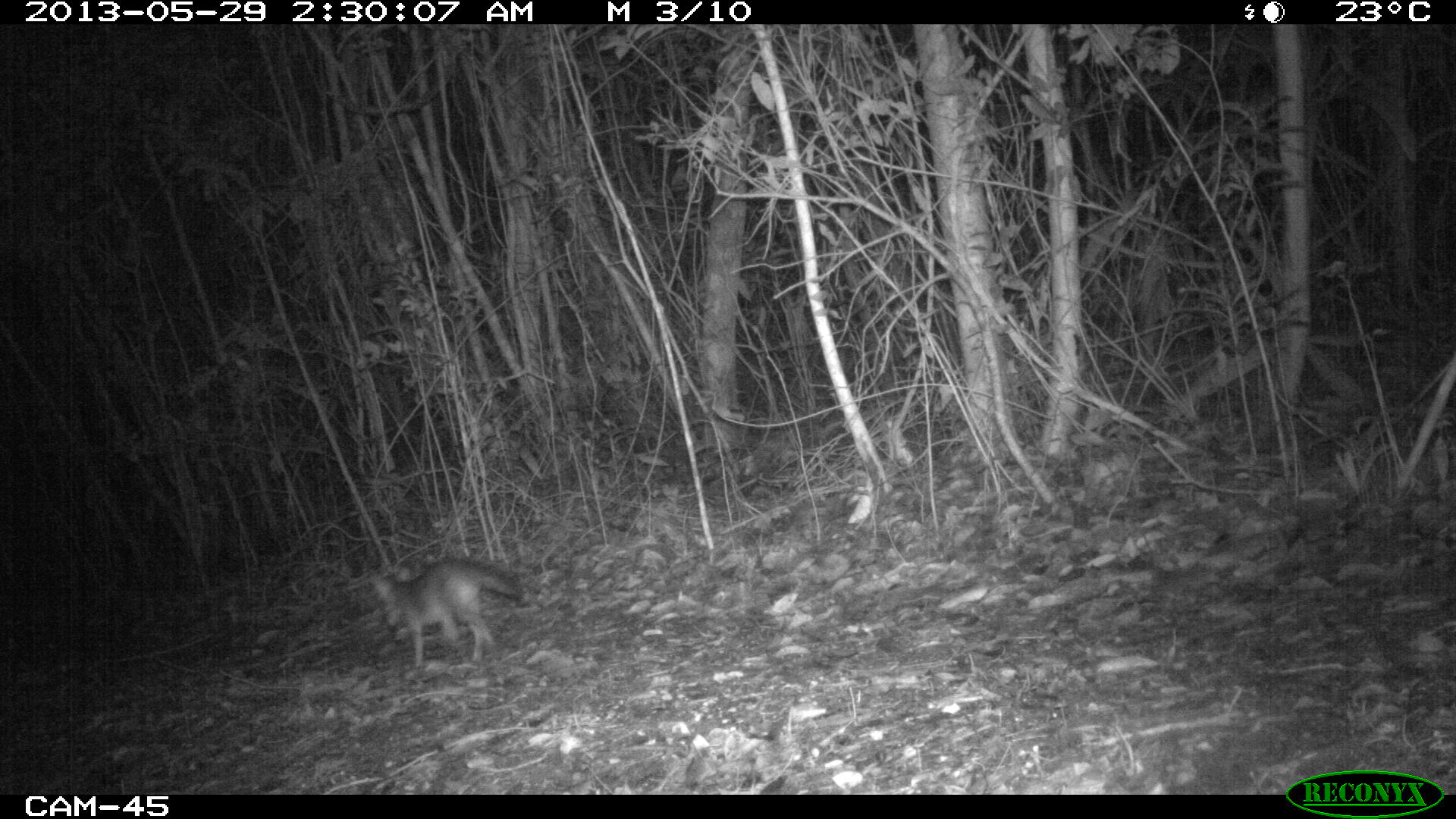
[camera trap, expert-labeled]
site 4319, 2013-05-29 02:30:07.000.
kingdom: Animalia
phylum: Chordata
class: Mammalia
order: Carnivora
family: Canidae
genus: Urocyon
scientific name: Urocyon cinereoargenteus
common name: gray fox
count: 1